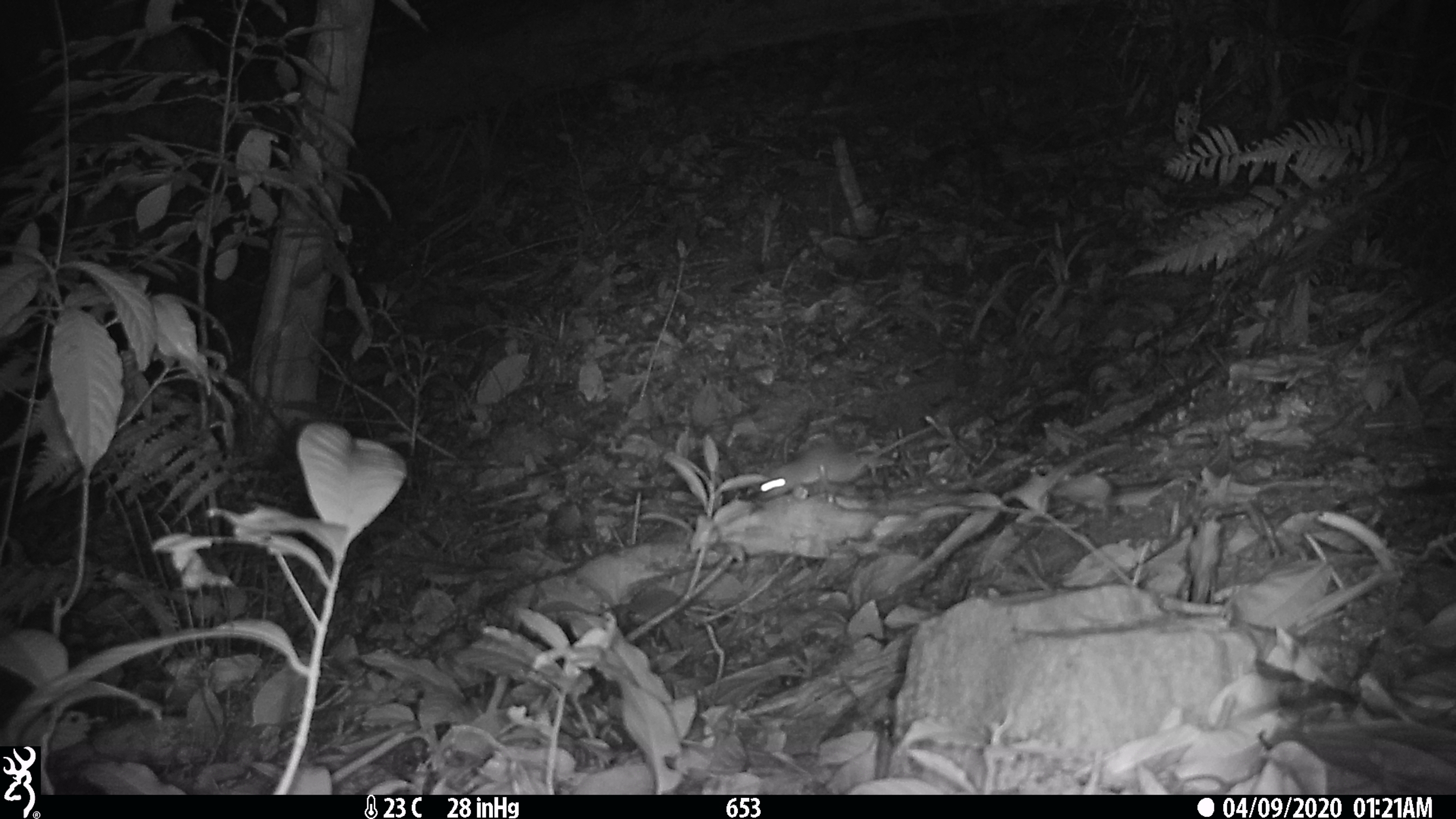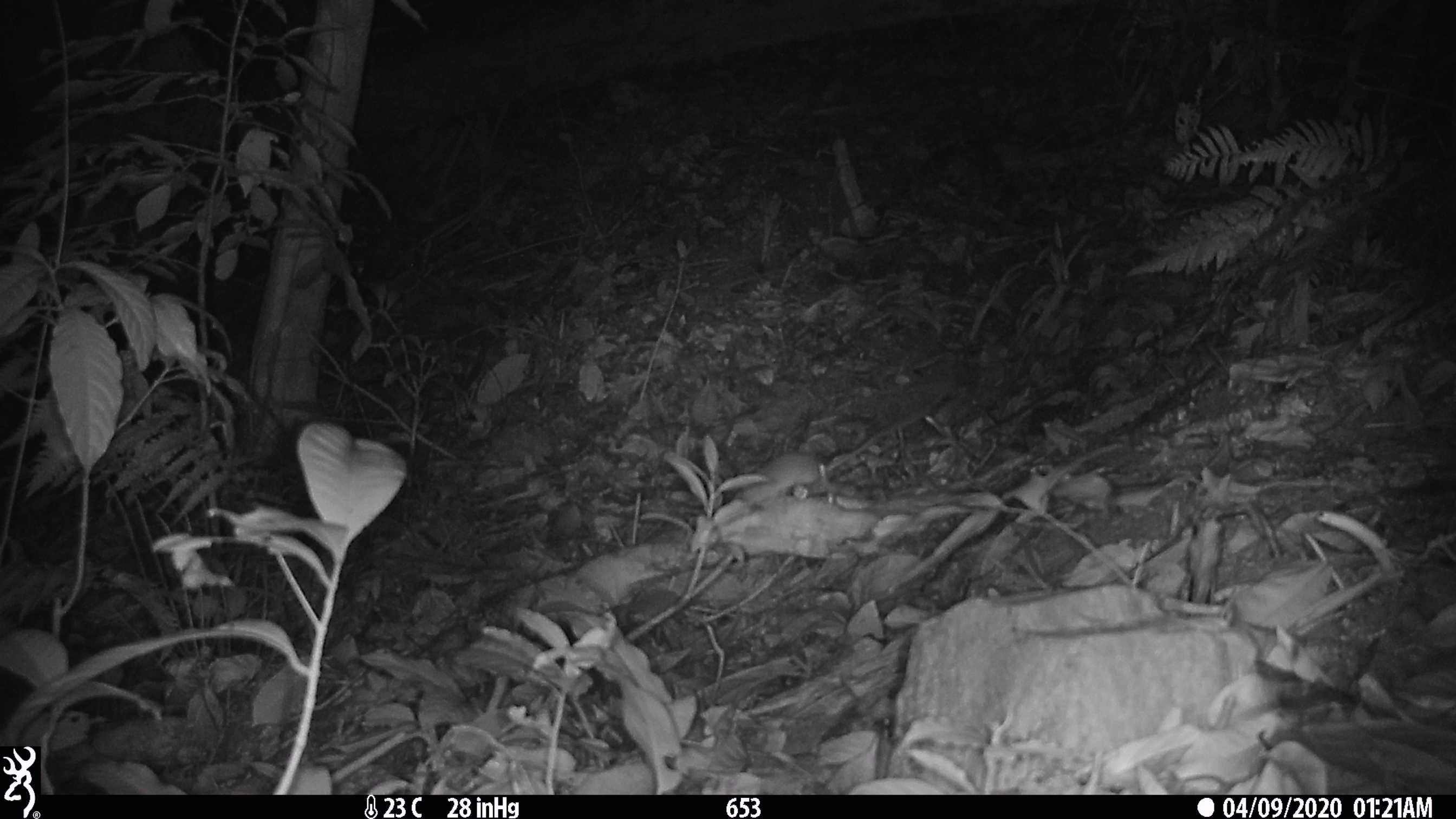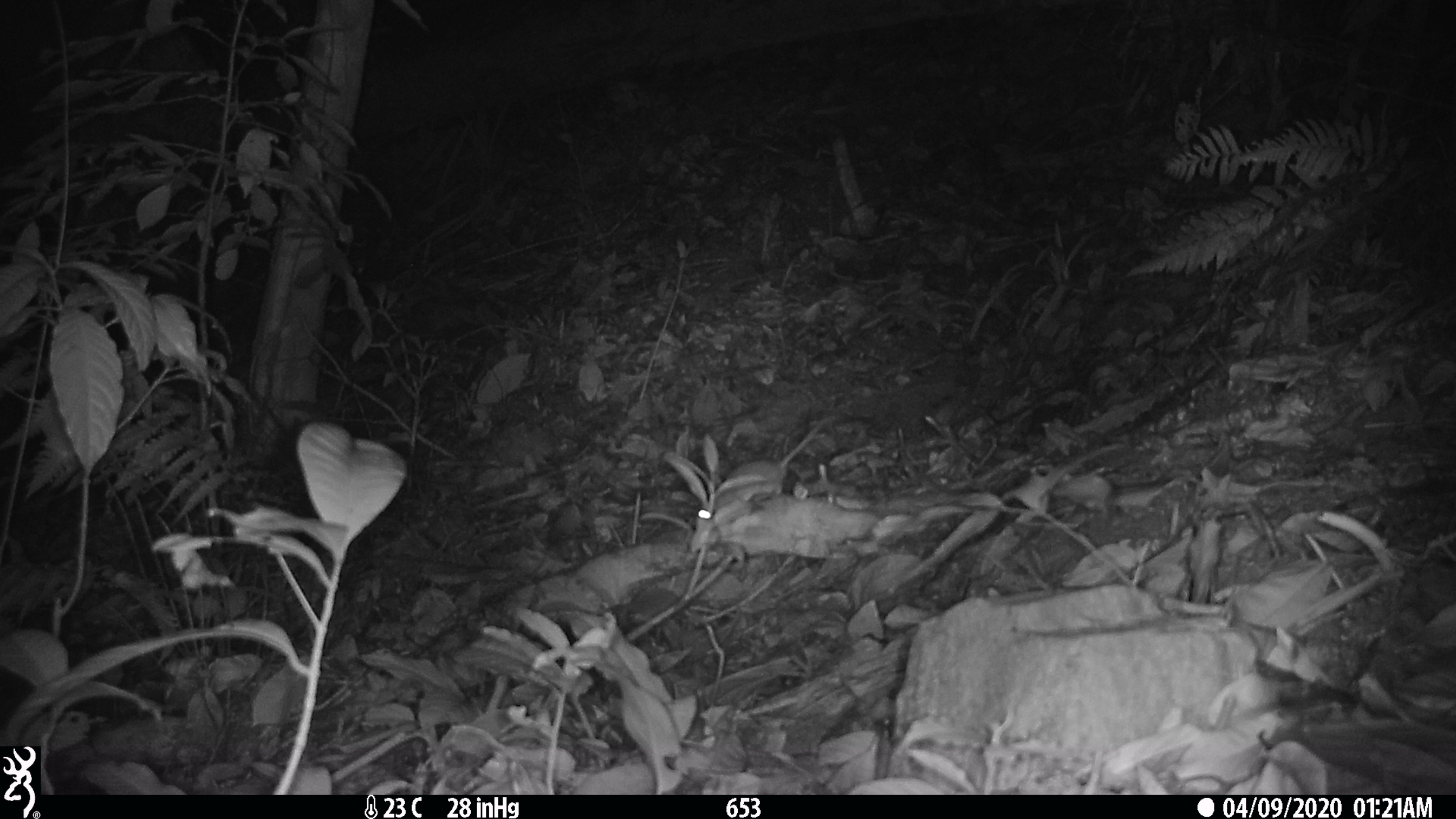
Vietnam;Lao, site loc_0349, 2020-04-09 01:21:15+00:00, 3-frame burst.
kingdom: Animalia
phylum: Chordata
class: Mammalia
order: Rodentia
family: Muridae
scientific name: Muridae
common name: old-world mice and rats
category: unidentified murid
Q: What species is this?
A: Unidentified murid (old-world mice and rats) (Muridae).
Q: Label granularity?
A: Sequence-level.